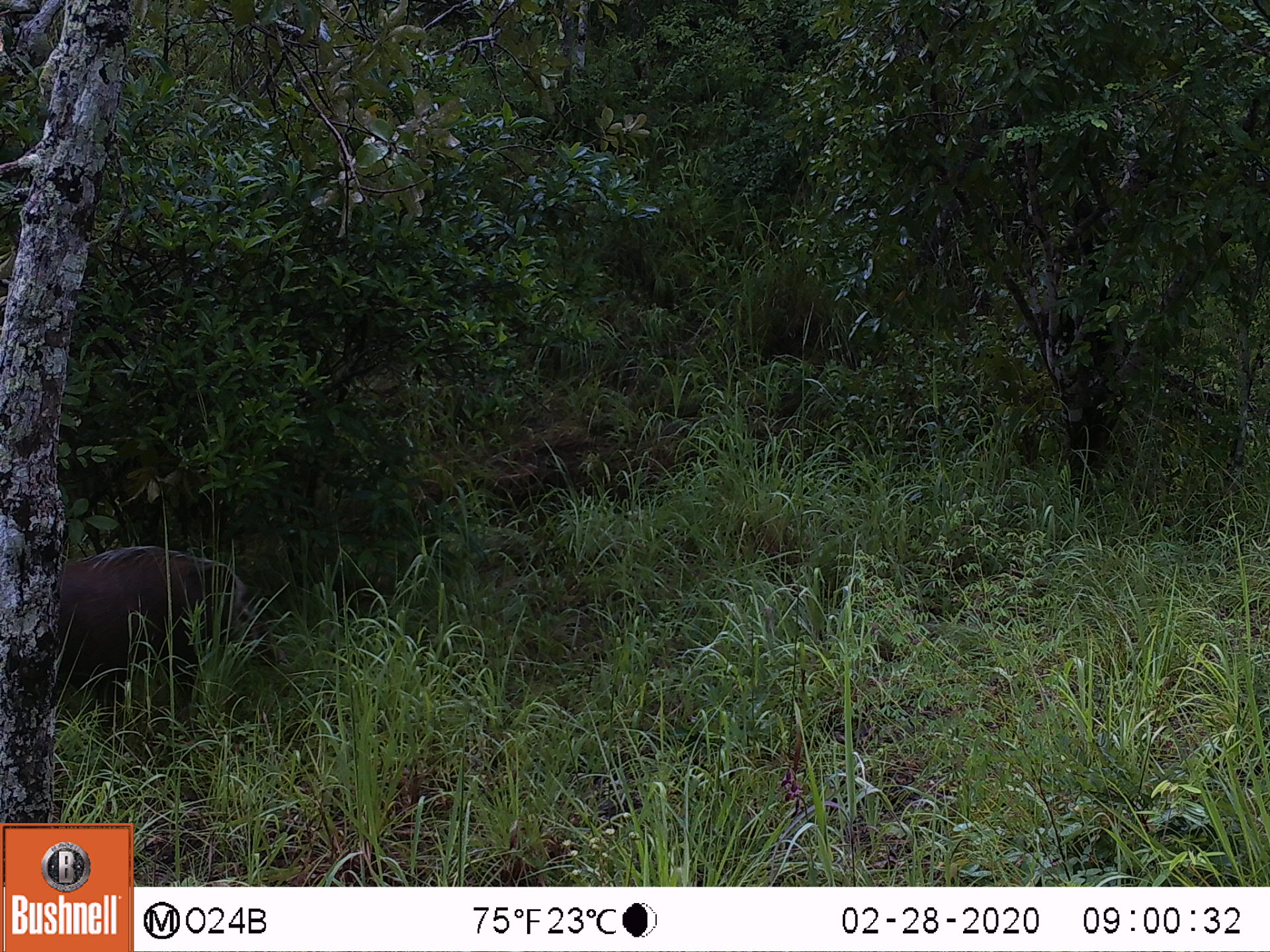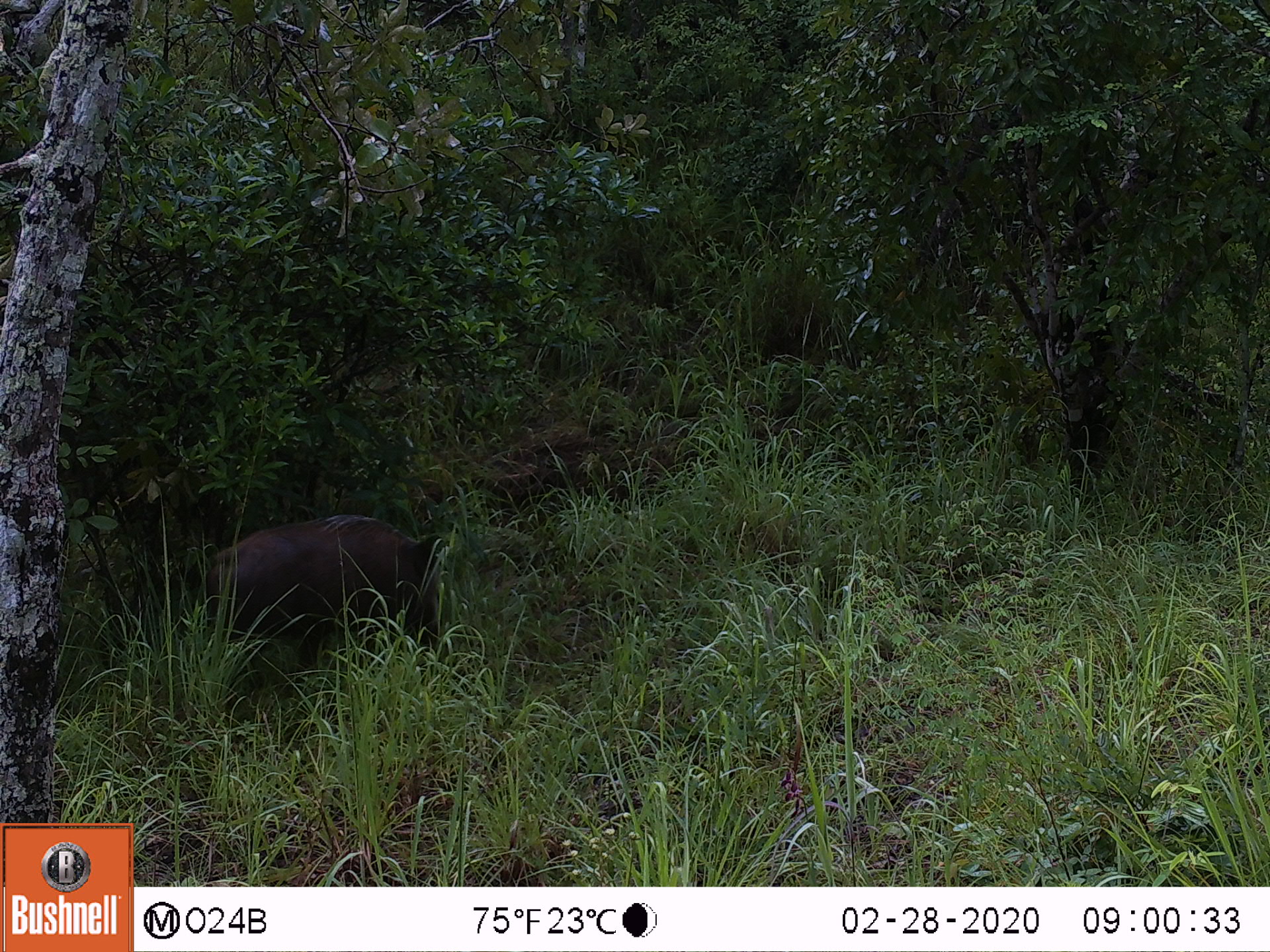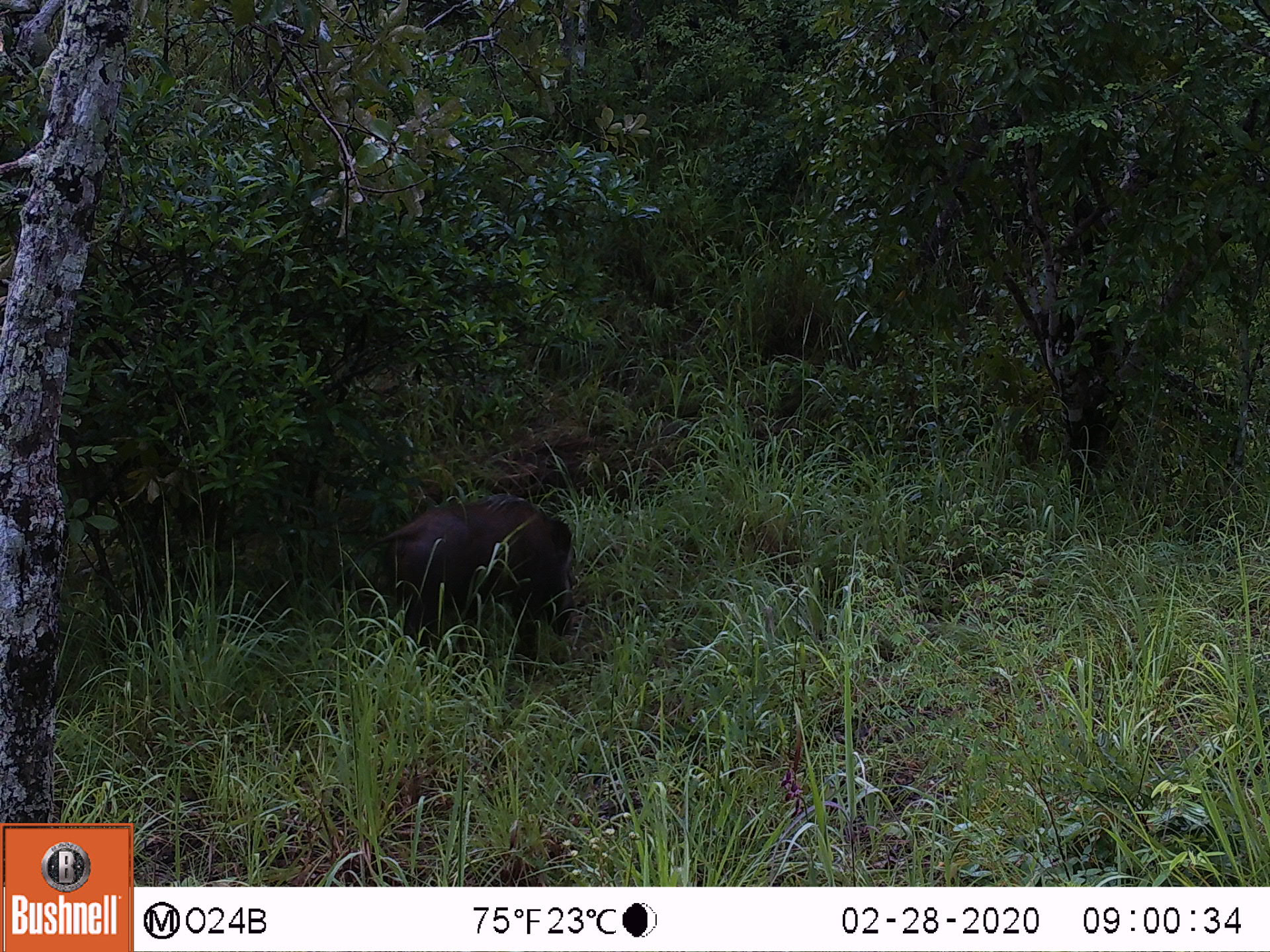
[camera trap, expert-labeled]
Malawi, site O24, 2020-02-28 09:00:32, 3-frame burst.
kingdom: Animalia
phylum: Chordata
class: Mammalia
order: Artiodactyla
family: Suidae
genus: Potamochoerus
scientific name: Potamochoerus larvatus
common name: bushpig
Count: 1.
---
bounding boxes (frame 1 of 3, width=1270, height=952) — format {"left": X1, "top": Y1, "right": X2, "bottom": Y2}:
bushpig: {"left": 53, "top": 543, "right": 249, "bottom": 675}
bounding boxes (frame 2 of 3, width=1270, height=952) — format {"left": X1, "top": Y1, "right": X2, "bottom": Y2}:
bushpig: {"left": 207, "top": 504, "right": 444, "bottom": 664}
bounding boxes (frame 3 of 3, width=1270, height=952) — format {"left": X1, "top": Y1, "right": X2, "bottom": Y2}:
bushpig: {"left": 383, "top": 492, "right": 583, "bottom": 630}